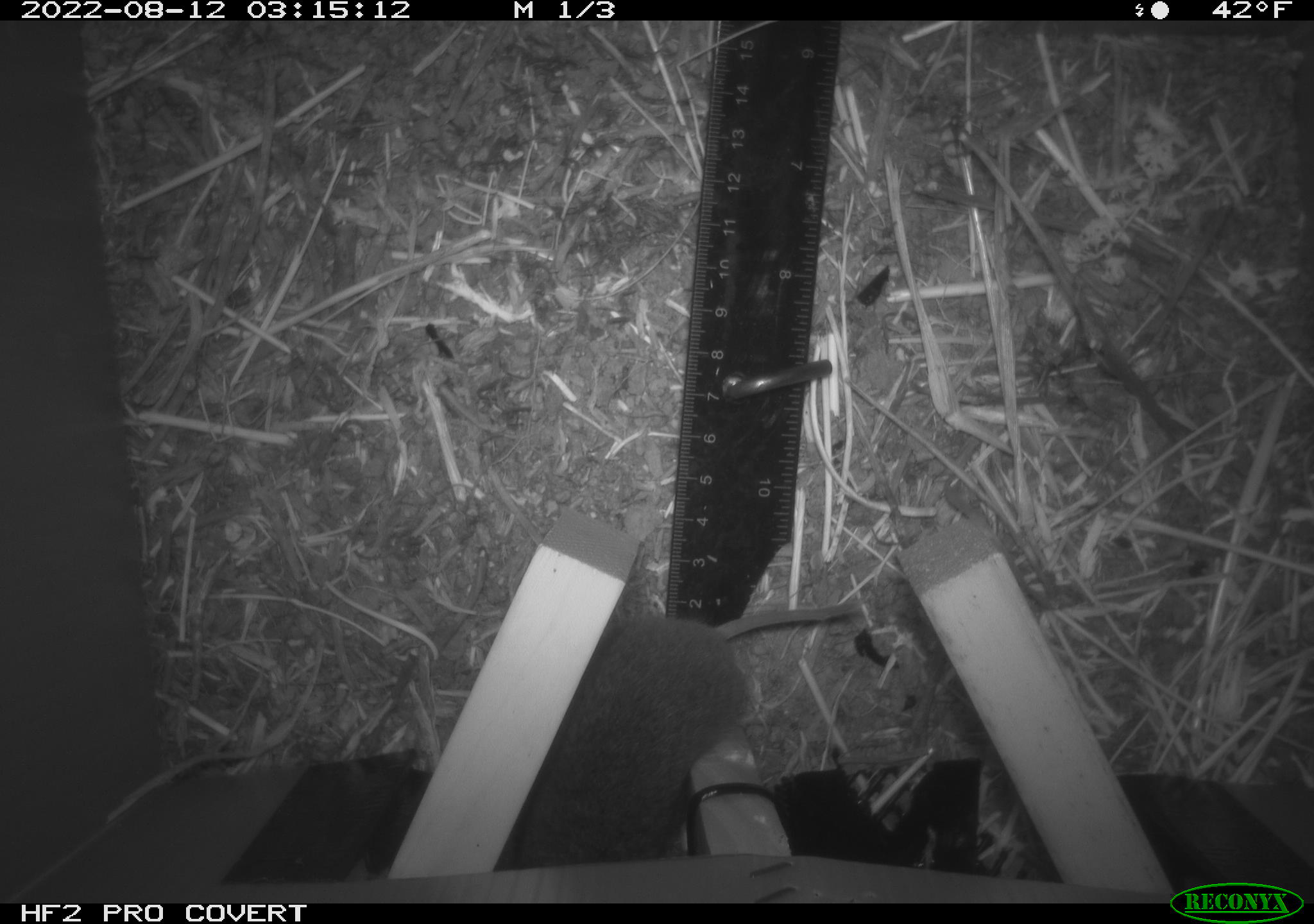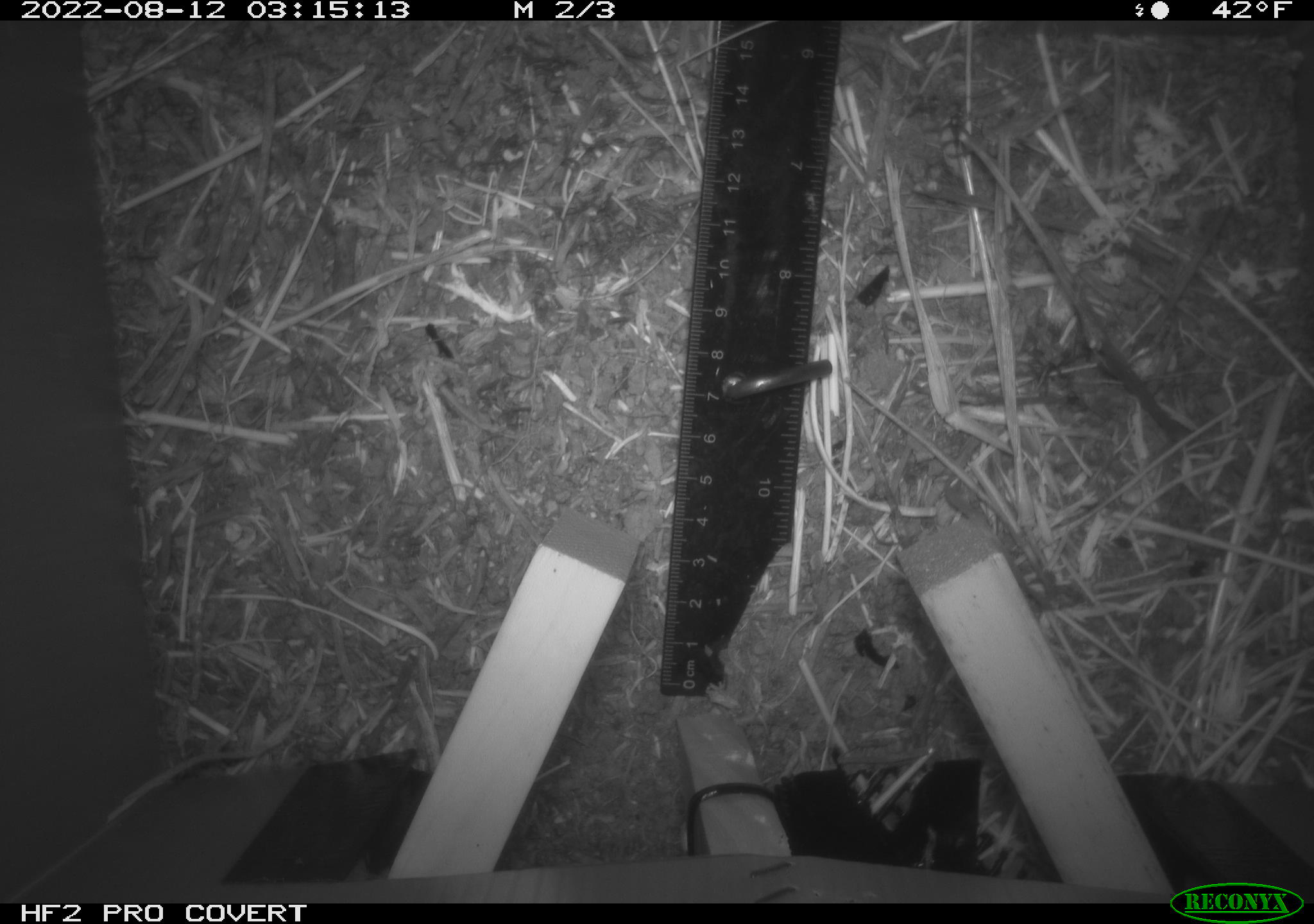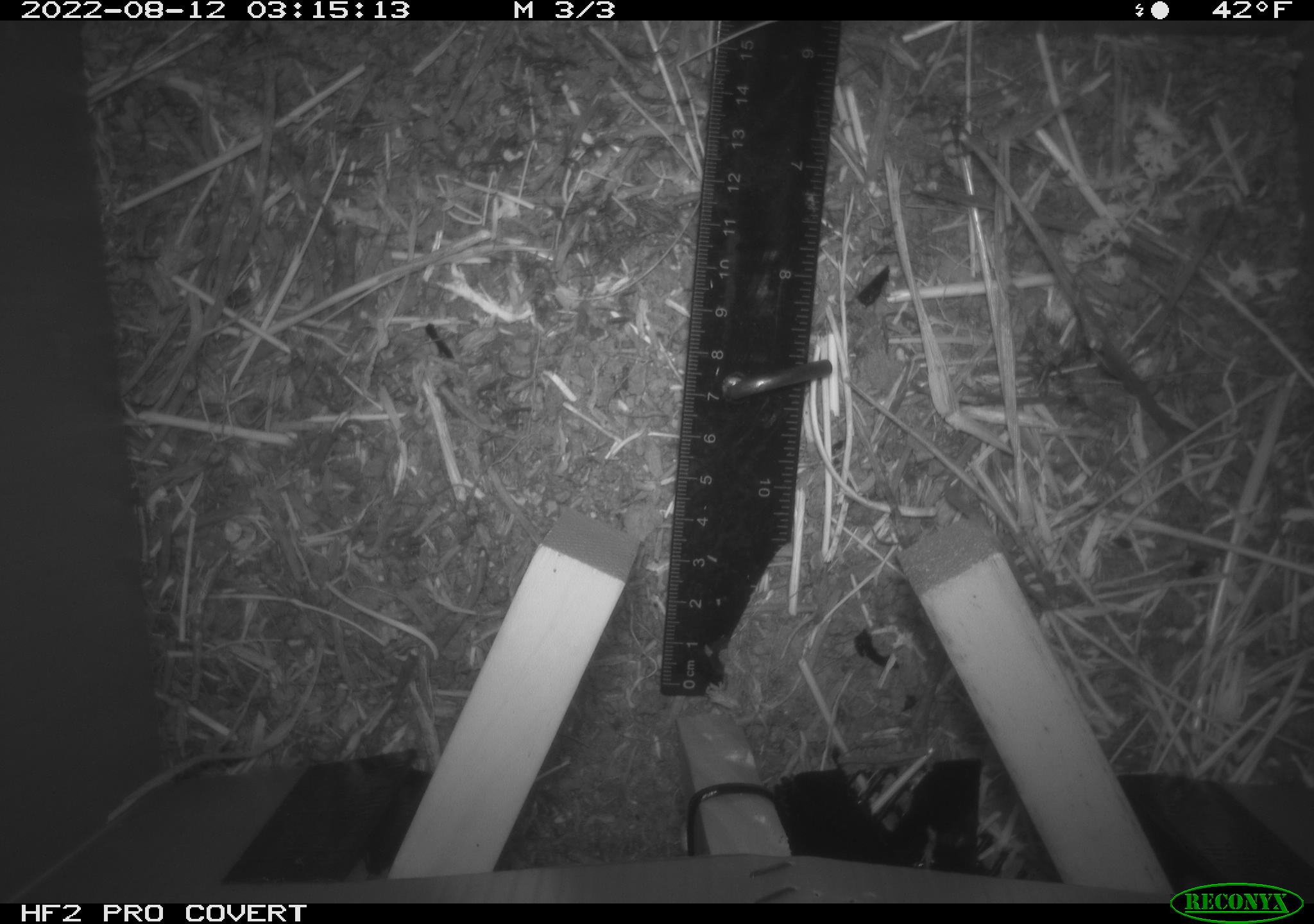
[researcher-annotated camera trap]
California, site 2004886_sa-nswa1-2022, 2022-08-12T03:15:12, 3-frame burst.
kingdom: Animalia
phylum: Chordata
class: Mammalia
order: Rodentia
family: Cricetidae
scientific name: Cricetidae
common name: hamsters, voles, lemmings, and allies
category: cricetidae family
Cricetidae family (hamsters, voles, lemmings, and allies) (Cricetidae).